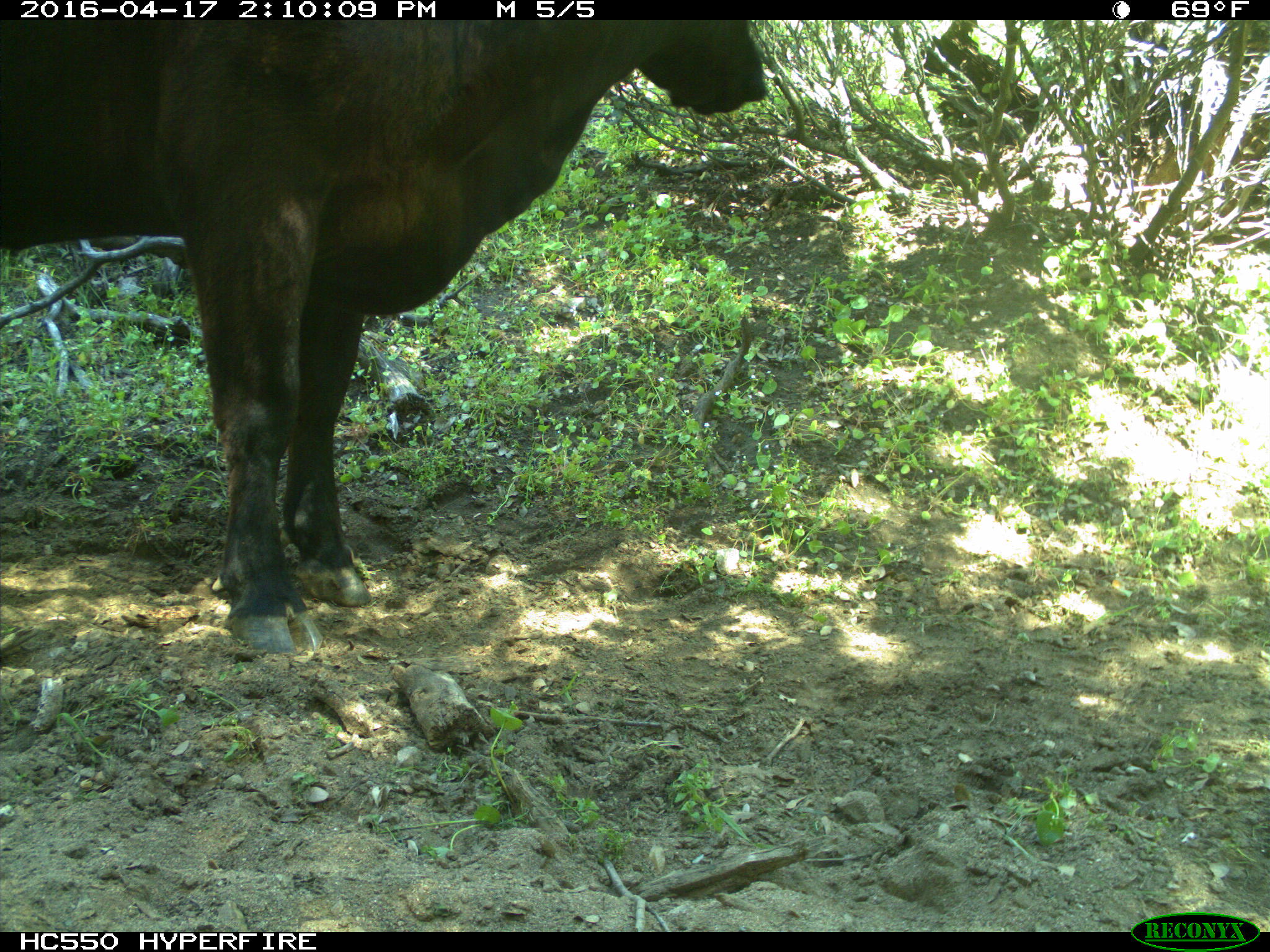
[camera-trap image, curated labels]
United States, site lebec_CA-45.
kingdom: Animalia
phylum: Chordata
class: Mammalia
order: Artiodactyla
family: Bovidae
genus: Bos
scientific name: Bos taurus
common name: domestic cow